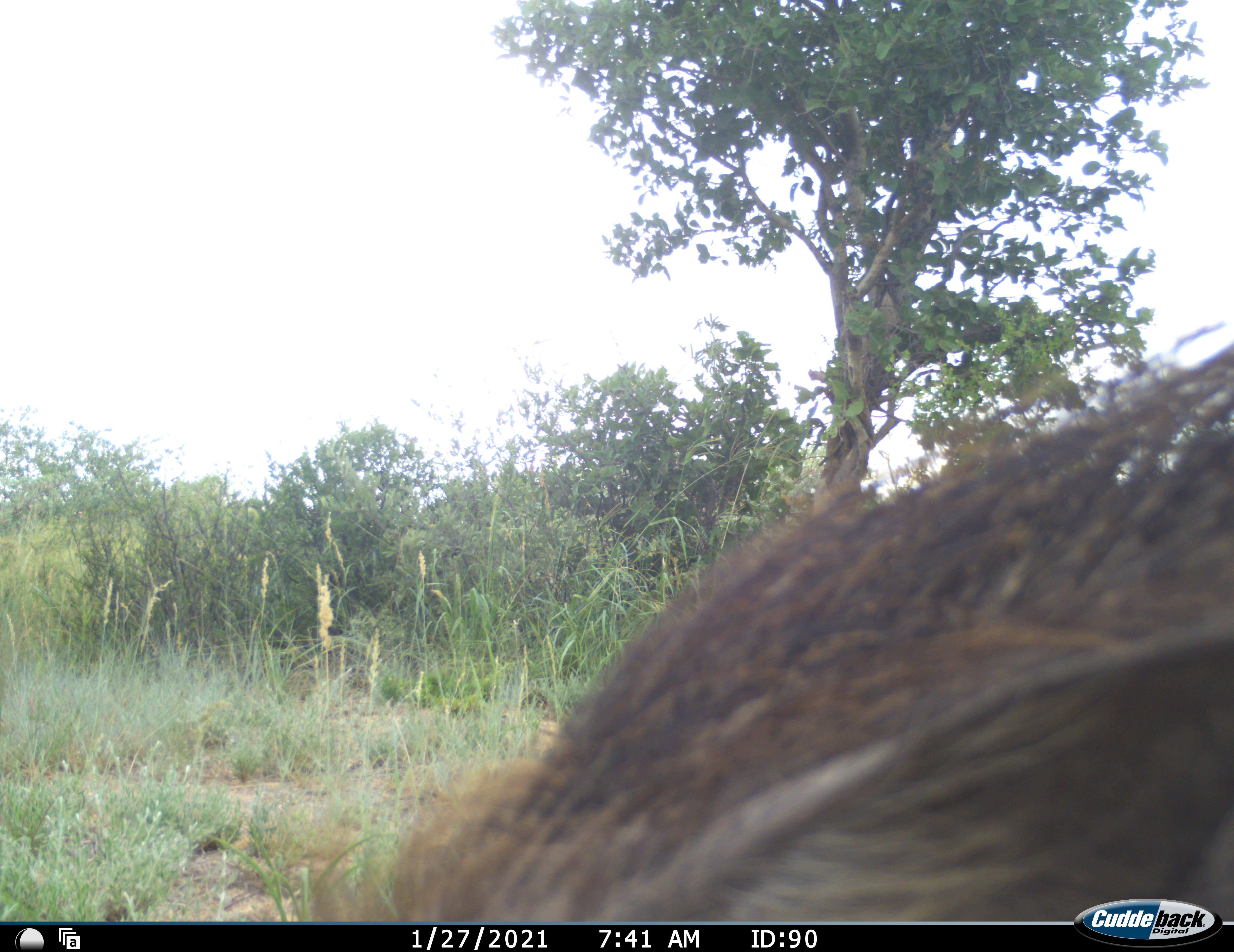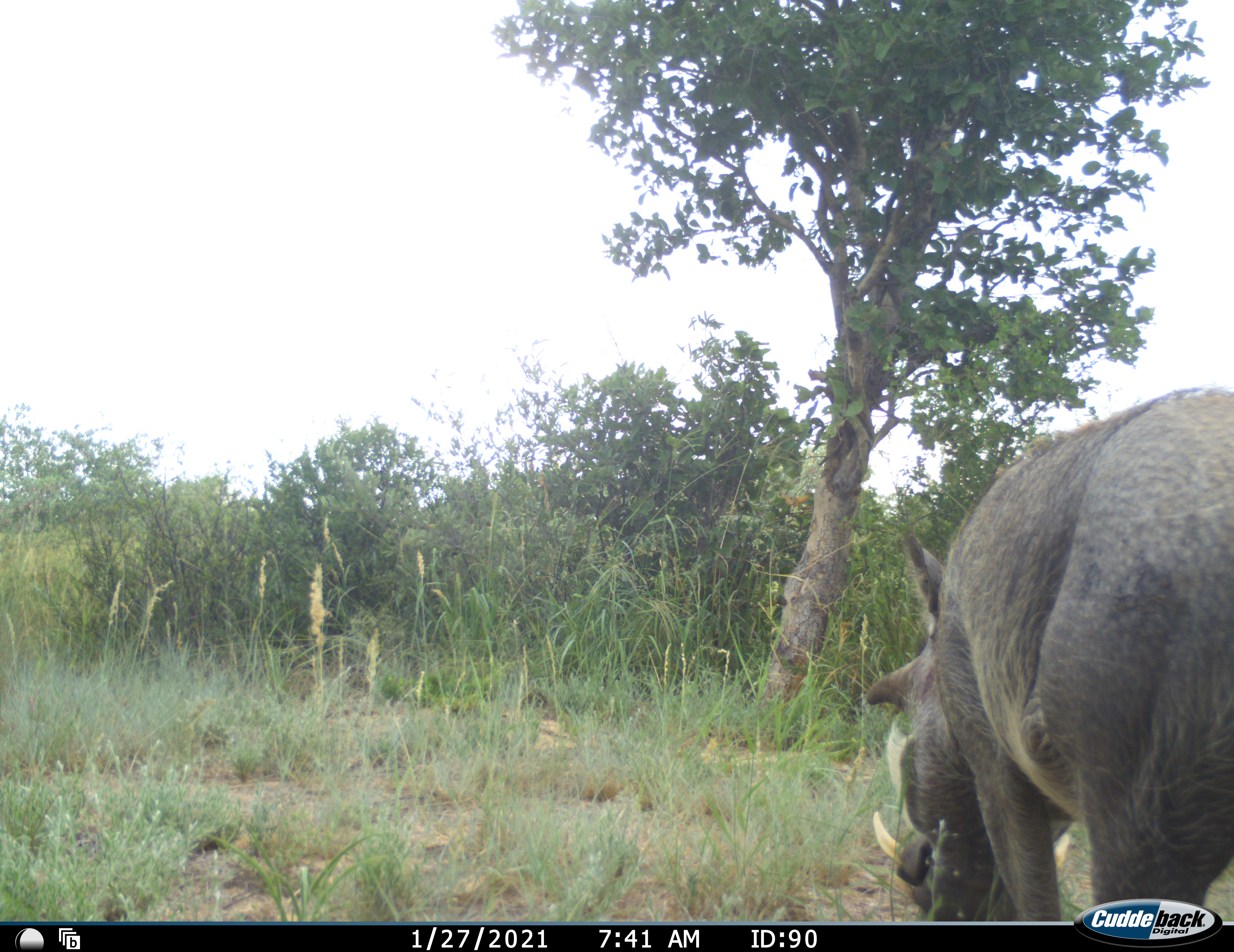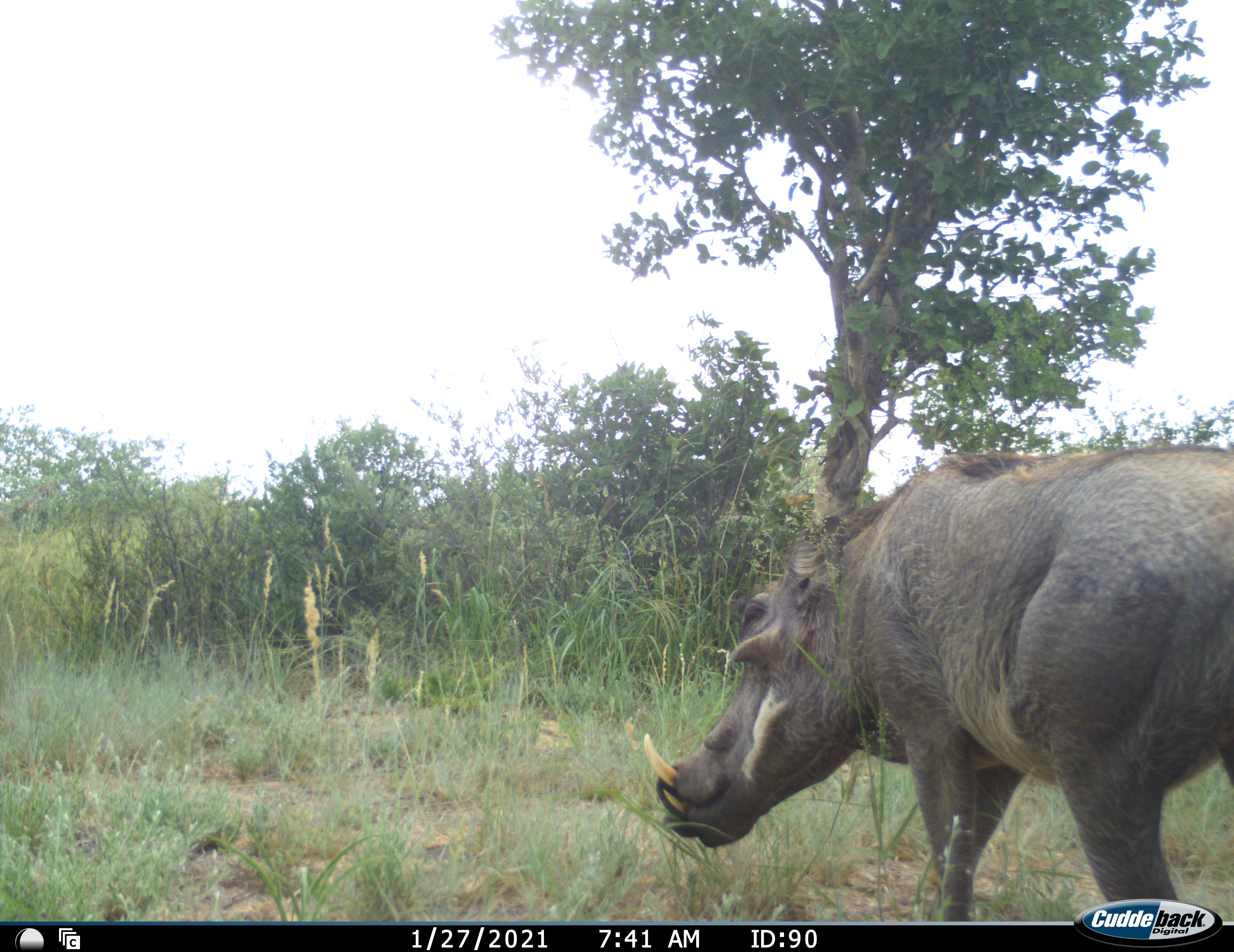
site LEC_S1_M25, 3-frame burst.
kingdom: Animalia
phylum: Chordata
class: Mammalia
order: Artiodactyla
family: Suidae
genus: Phacochoerus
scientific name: Phacochoerus africanus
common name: warthog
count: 1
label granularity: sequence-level